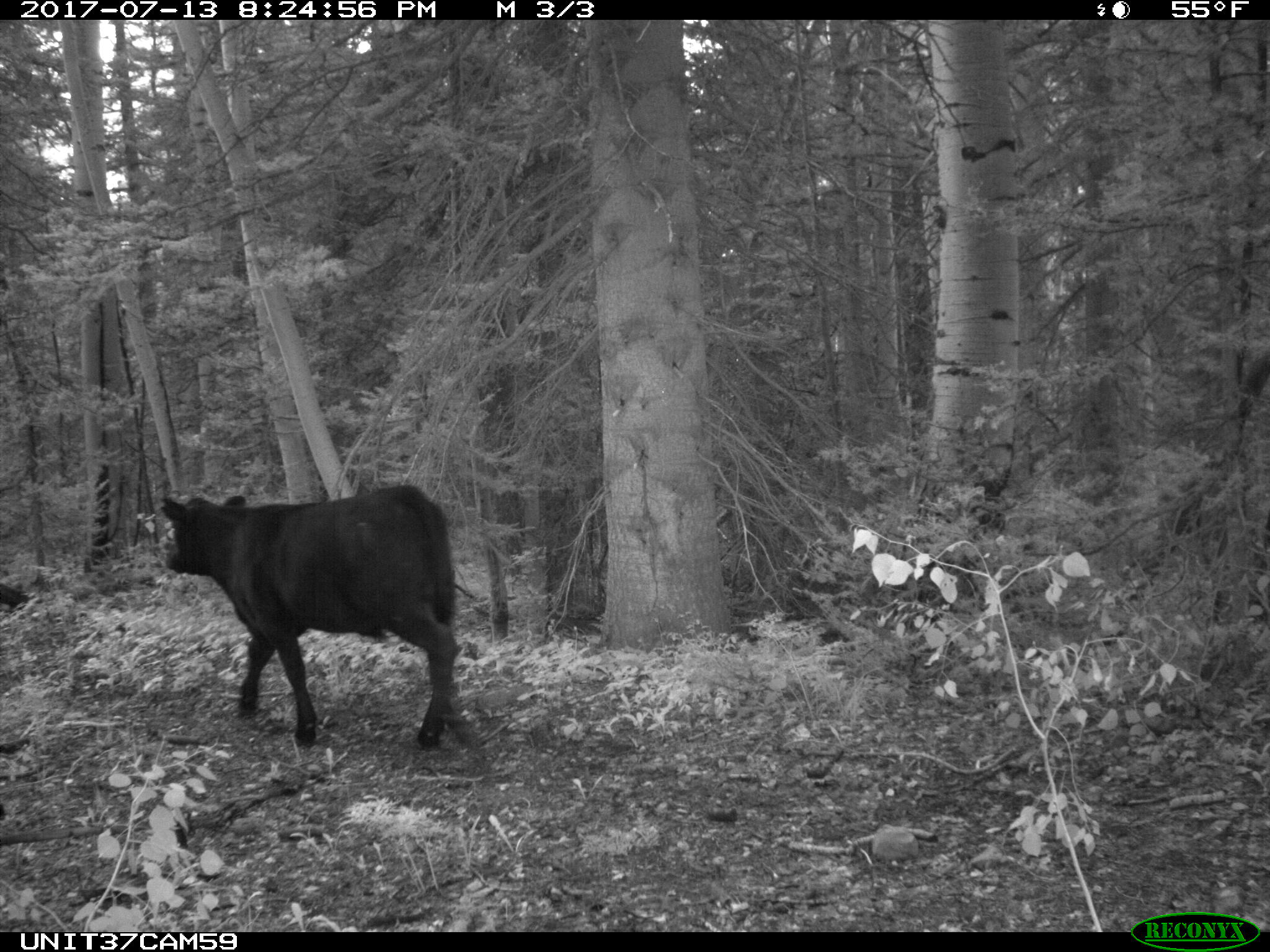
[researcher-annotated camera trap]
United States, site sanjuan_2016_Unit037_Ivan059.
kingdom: Animalia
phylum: Chordata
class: Mammalia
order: Artiodactyla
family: Bovidae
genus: Bos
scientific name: Bos taurus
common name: domestic cow